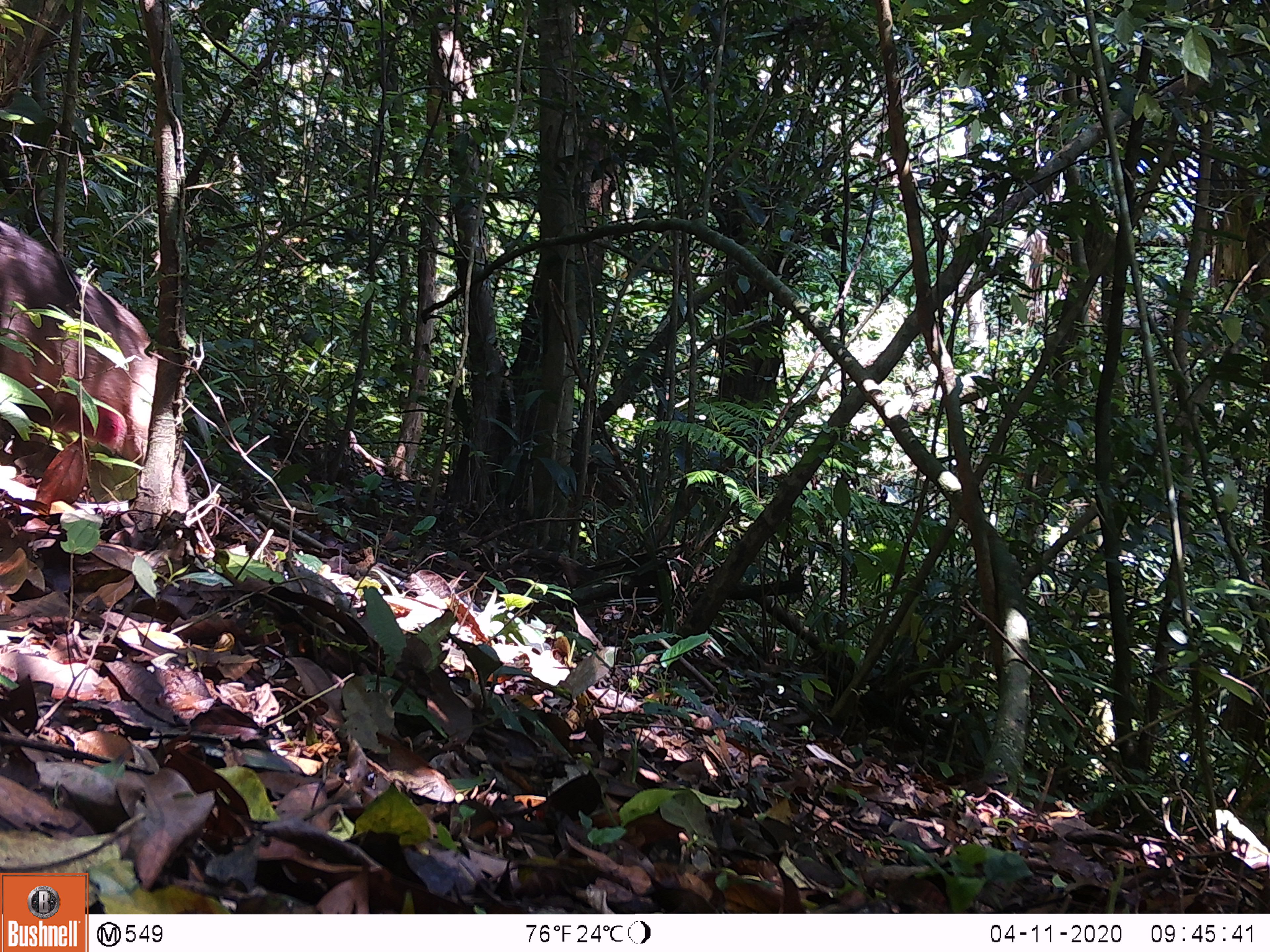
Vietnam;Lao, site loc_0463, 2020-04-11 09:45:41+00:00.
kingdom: Animalia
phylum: Chordata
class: Mammalia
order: Primates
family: Cercopithecidae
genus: Macaca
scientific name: Macaca arctoides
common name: stump-tailed macaque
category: stump tailed macaque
Stump tailed macaque (stump-tailed macaque) (Macaca arctoides). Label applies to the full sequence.